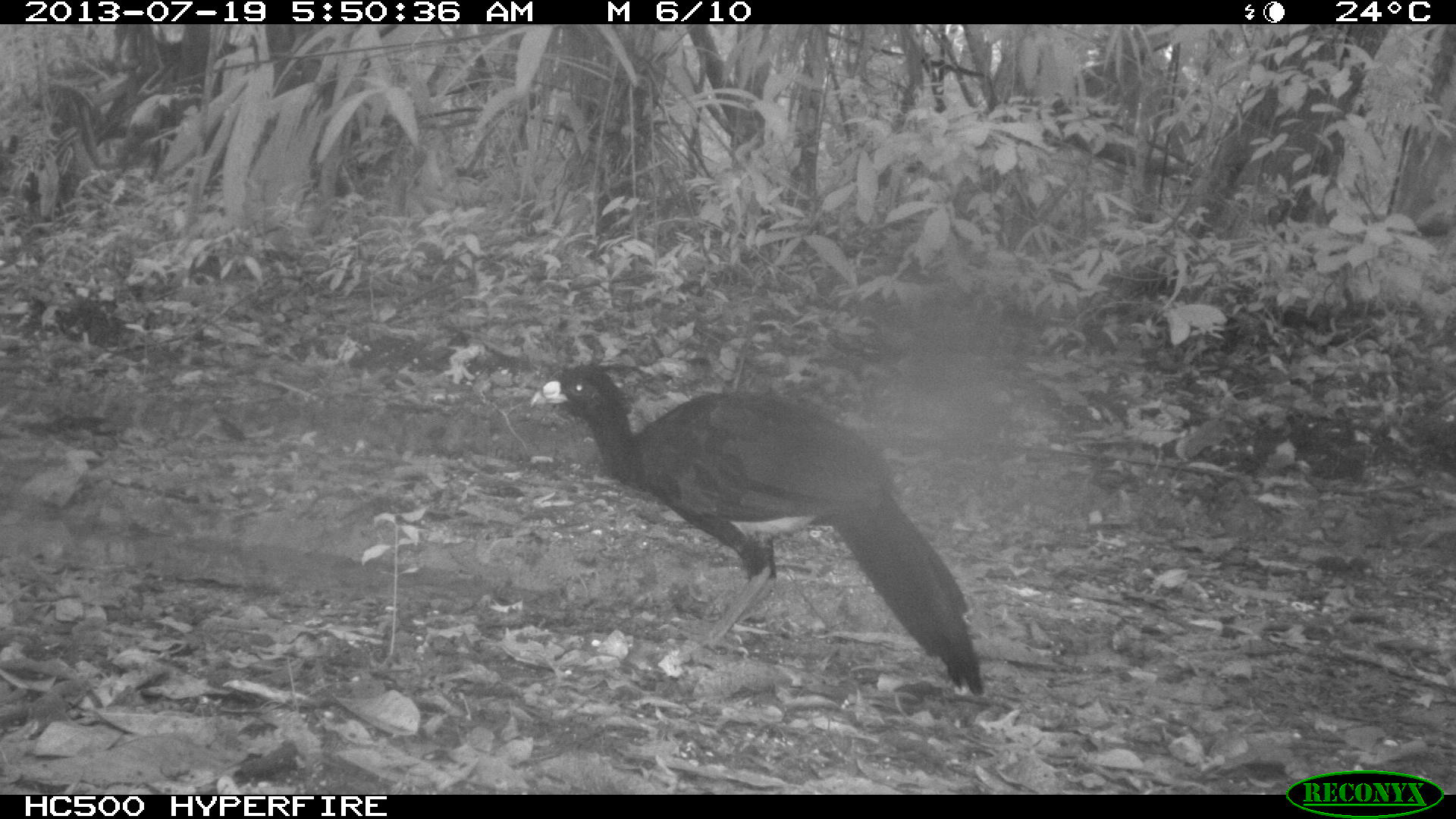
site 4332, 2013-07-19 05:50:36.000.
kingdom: Animalia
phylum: Chordata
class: Aves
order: Galliformes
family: Cracidae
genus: Crax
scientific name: Crax rubra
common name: great curassow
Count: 2.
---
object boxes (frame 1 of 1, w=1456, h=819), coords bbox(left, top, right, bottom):
crax rubra: bbox(525, 362, 984, 696)